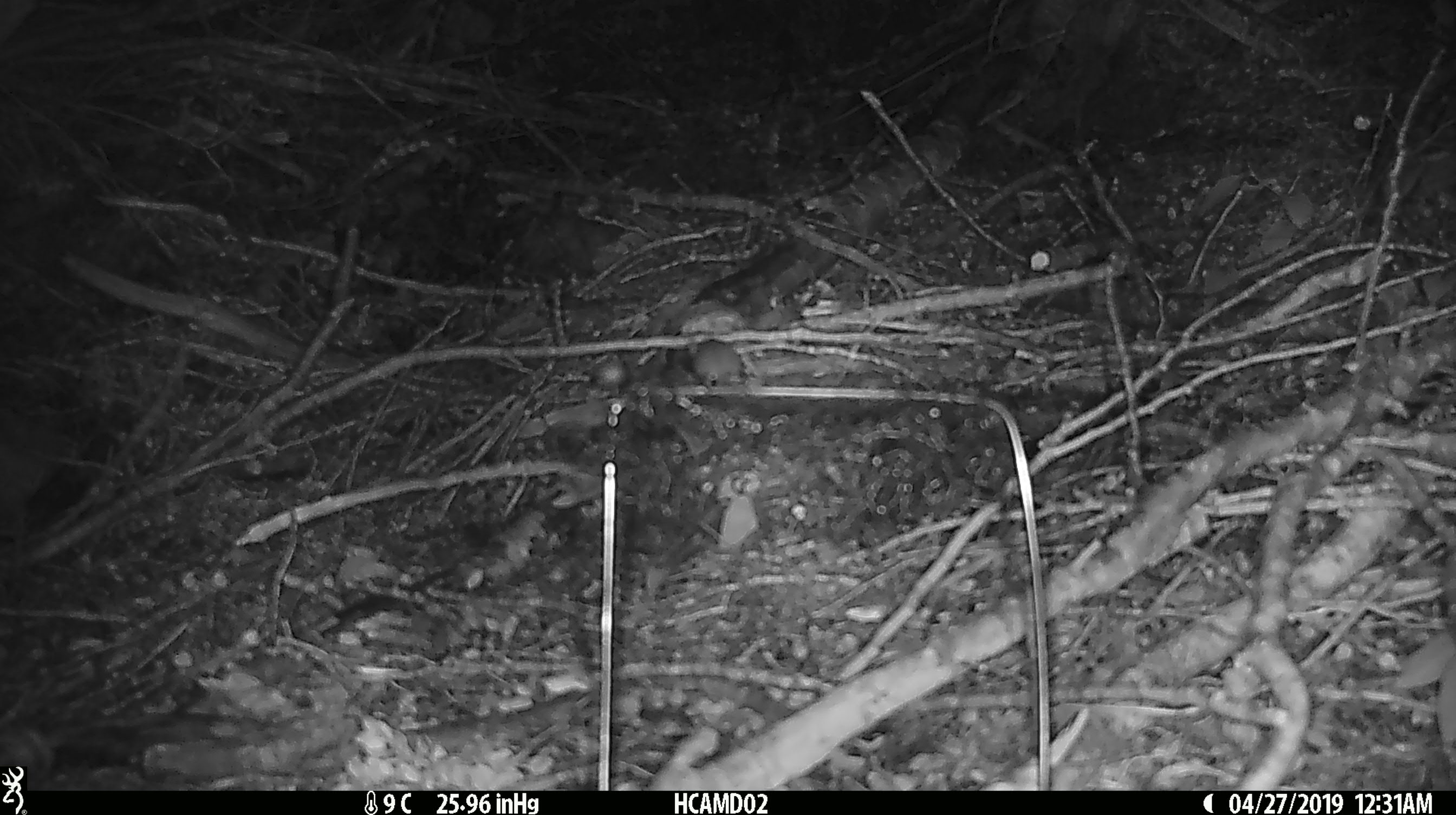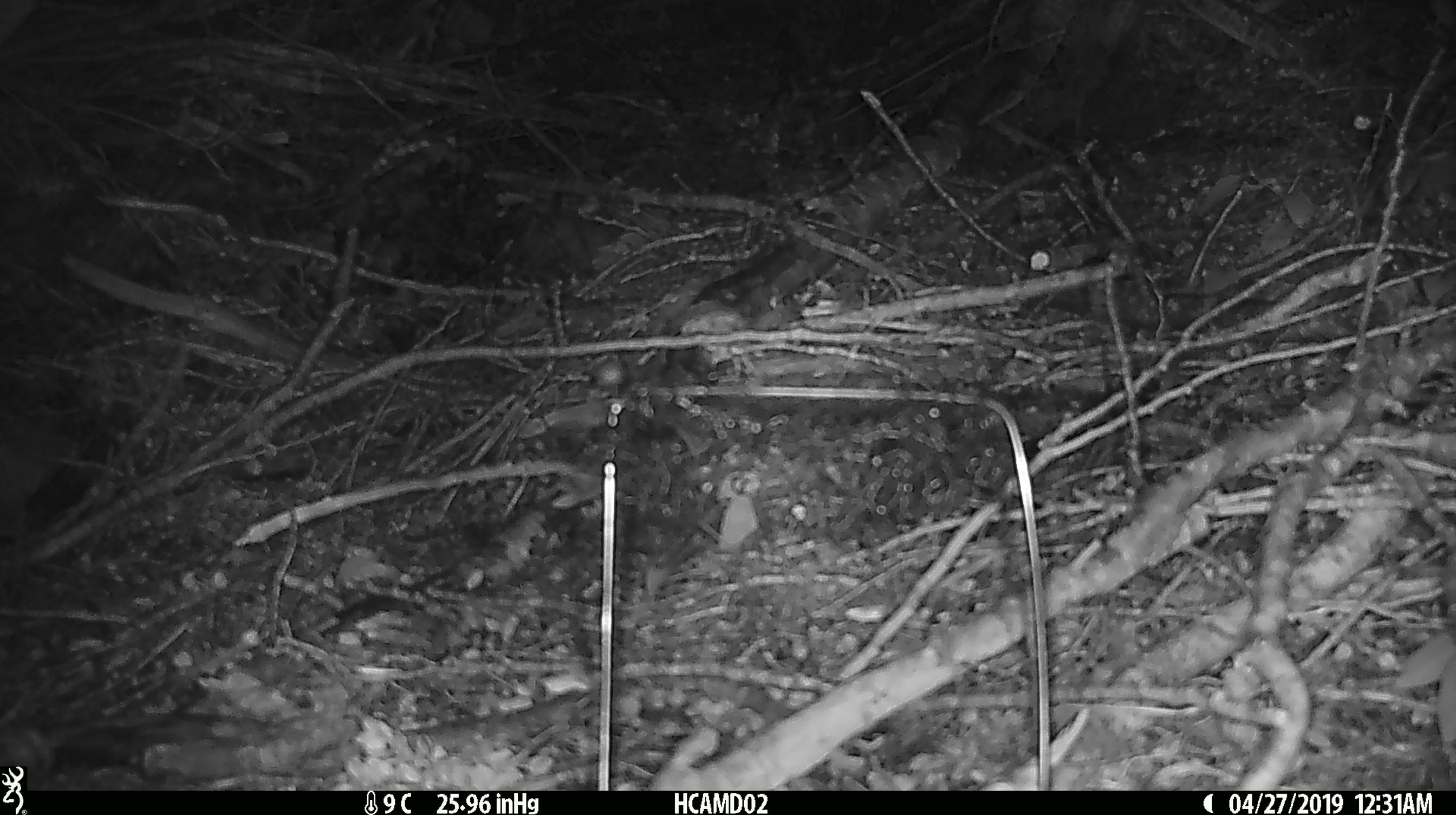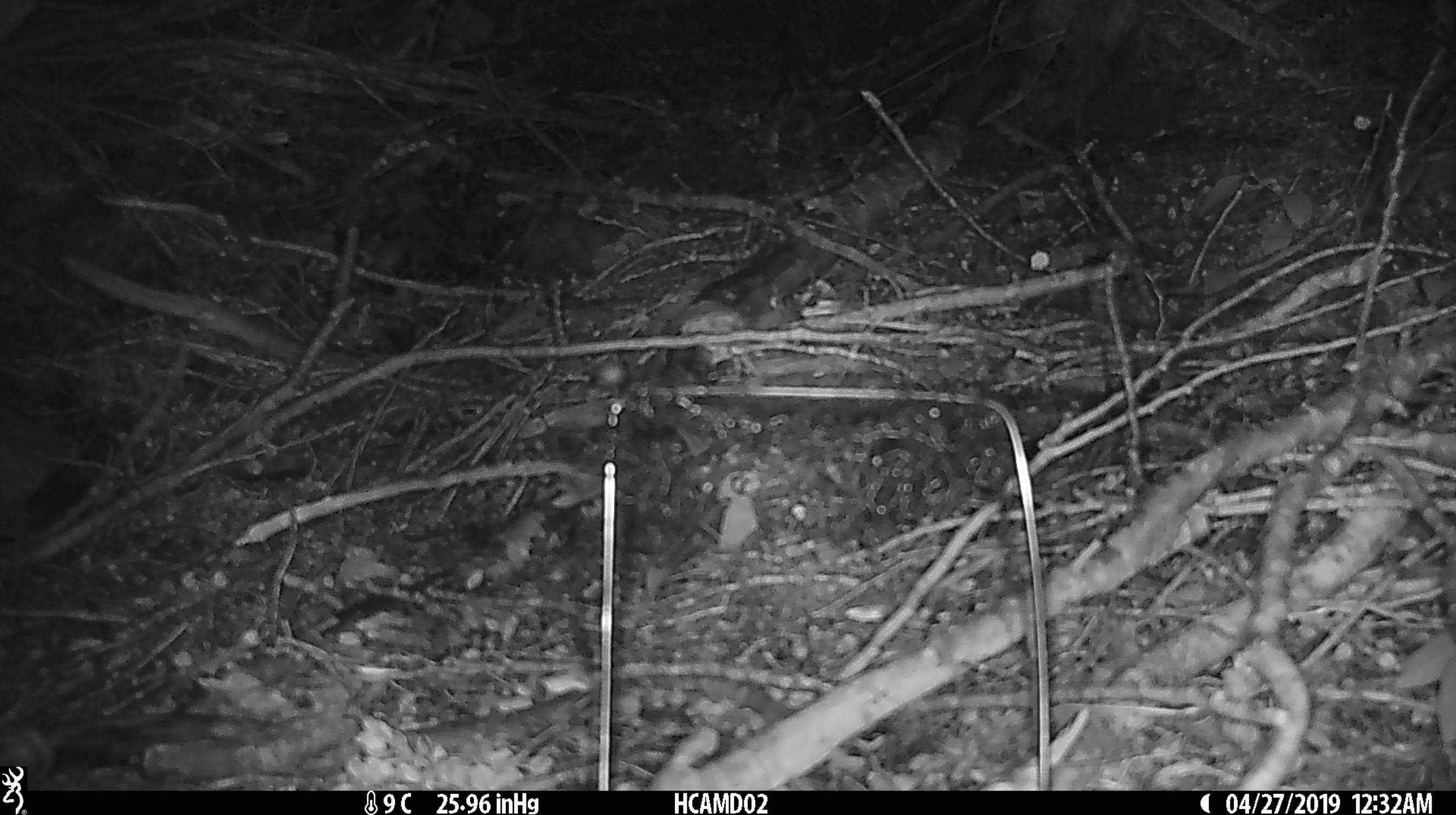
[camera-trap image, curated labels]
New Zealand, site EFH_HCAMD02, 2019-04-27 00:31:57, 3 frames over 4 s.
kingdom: Animalia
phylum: Chordata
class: Mammalia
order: Rodentia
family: Muridae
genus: Mus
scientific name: Mus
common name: mouse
Mouse (Mus).